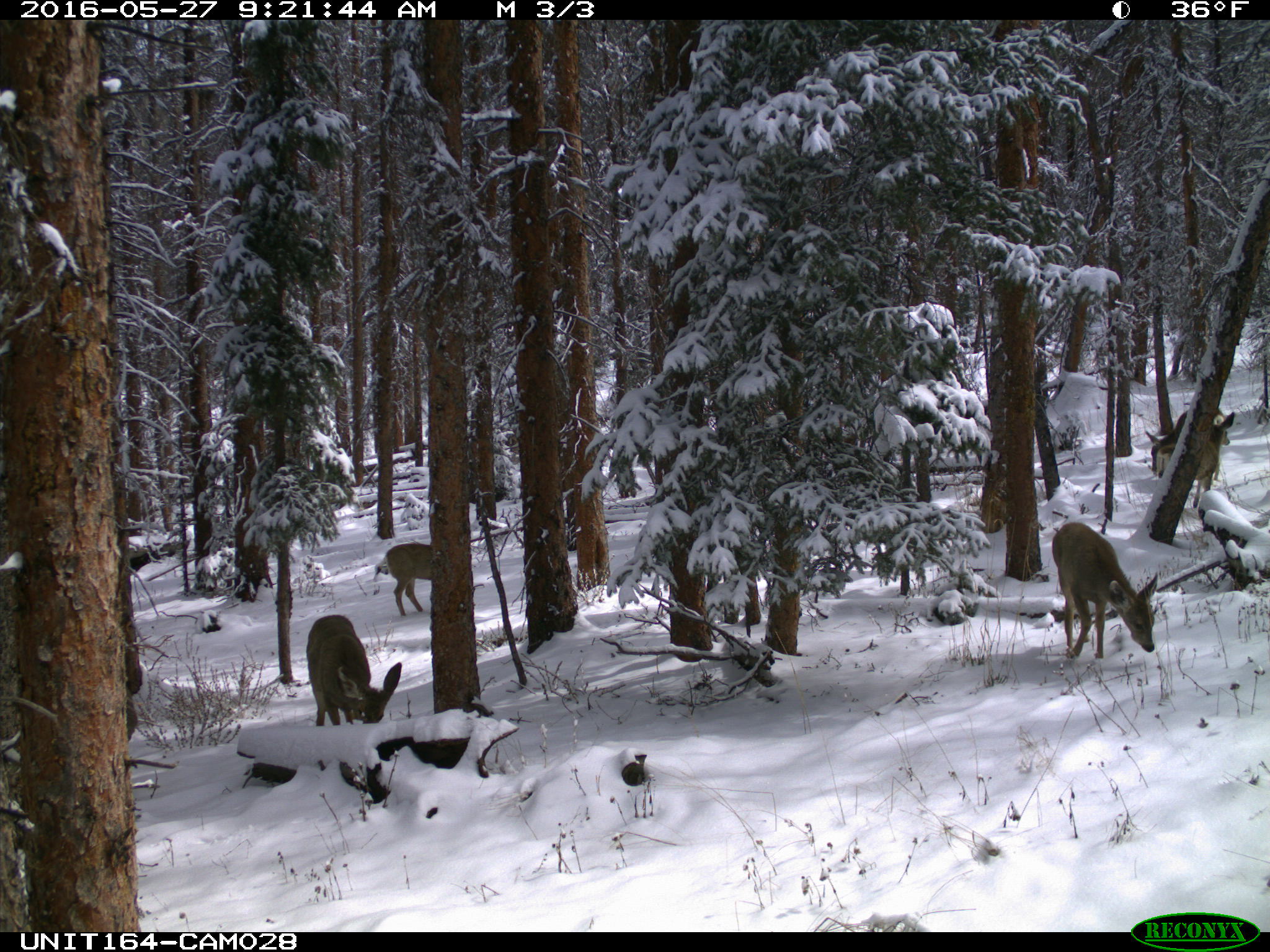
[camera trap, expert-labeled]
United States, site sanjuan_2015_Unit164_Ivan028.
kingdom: Animalia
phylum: Chordata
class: Mammalia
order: Artiodactyla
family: Cervidae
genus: Odocoileus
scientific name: Odocoileus hemionus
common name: mule deer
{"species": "Odocoileus hemionus (mule deer)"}